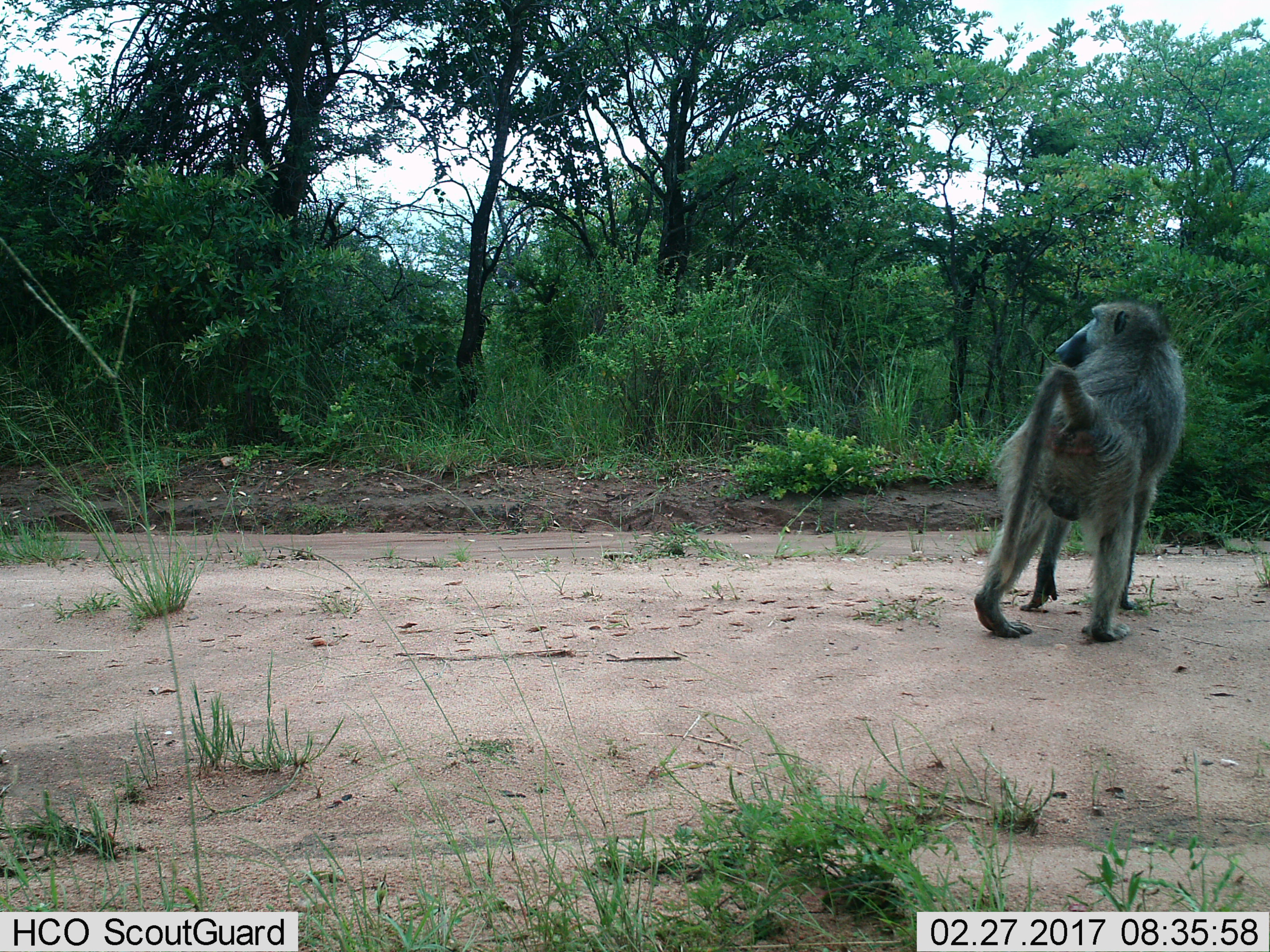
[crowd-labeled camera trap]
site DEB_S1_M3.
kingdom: Animalia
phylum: Chordata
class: Mammalia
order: Primates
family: Cercopithecidae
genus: Papio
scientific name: Papio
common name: baboon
Baboon (Papio), count 1. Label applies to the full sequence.